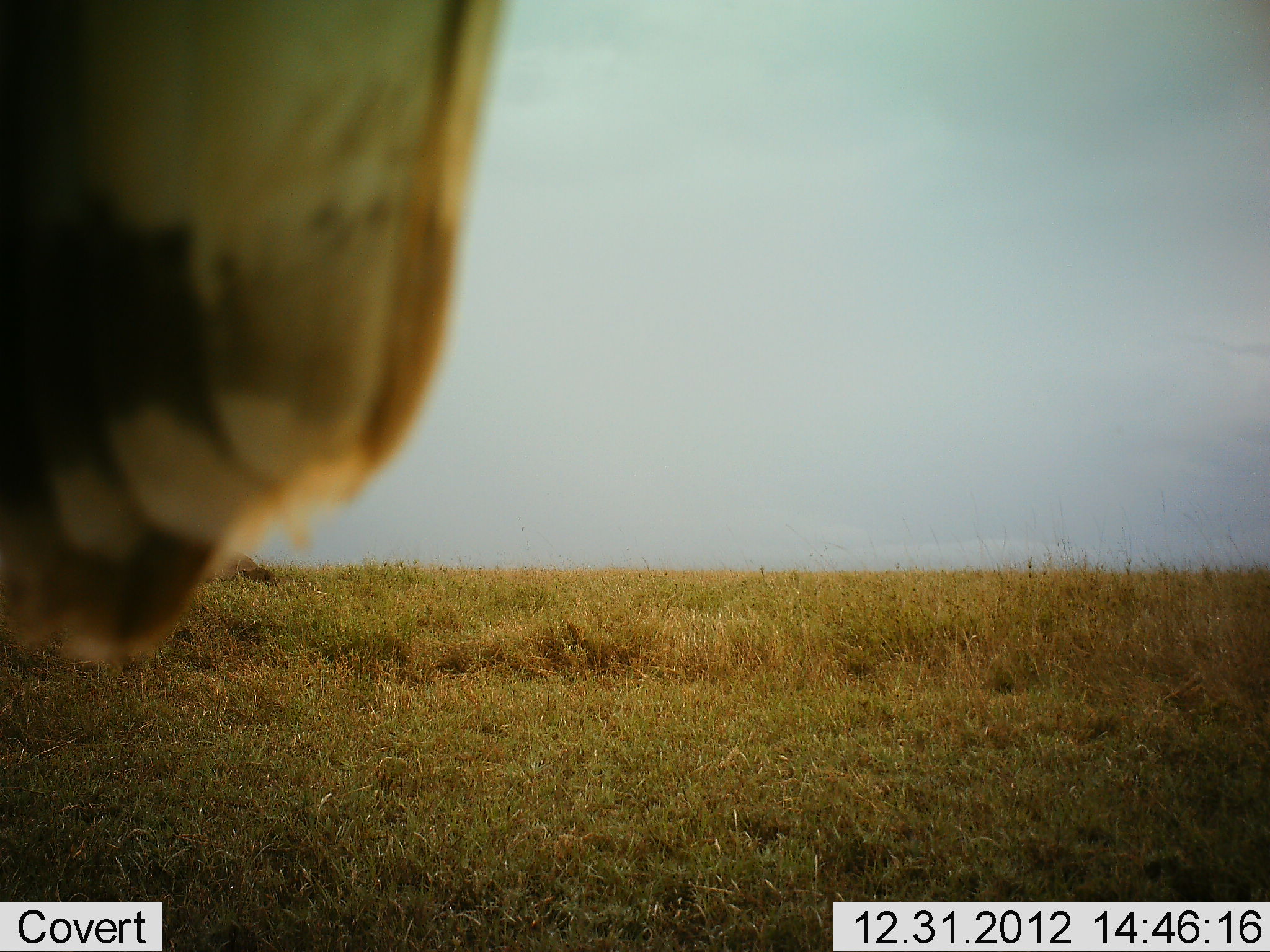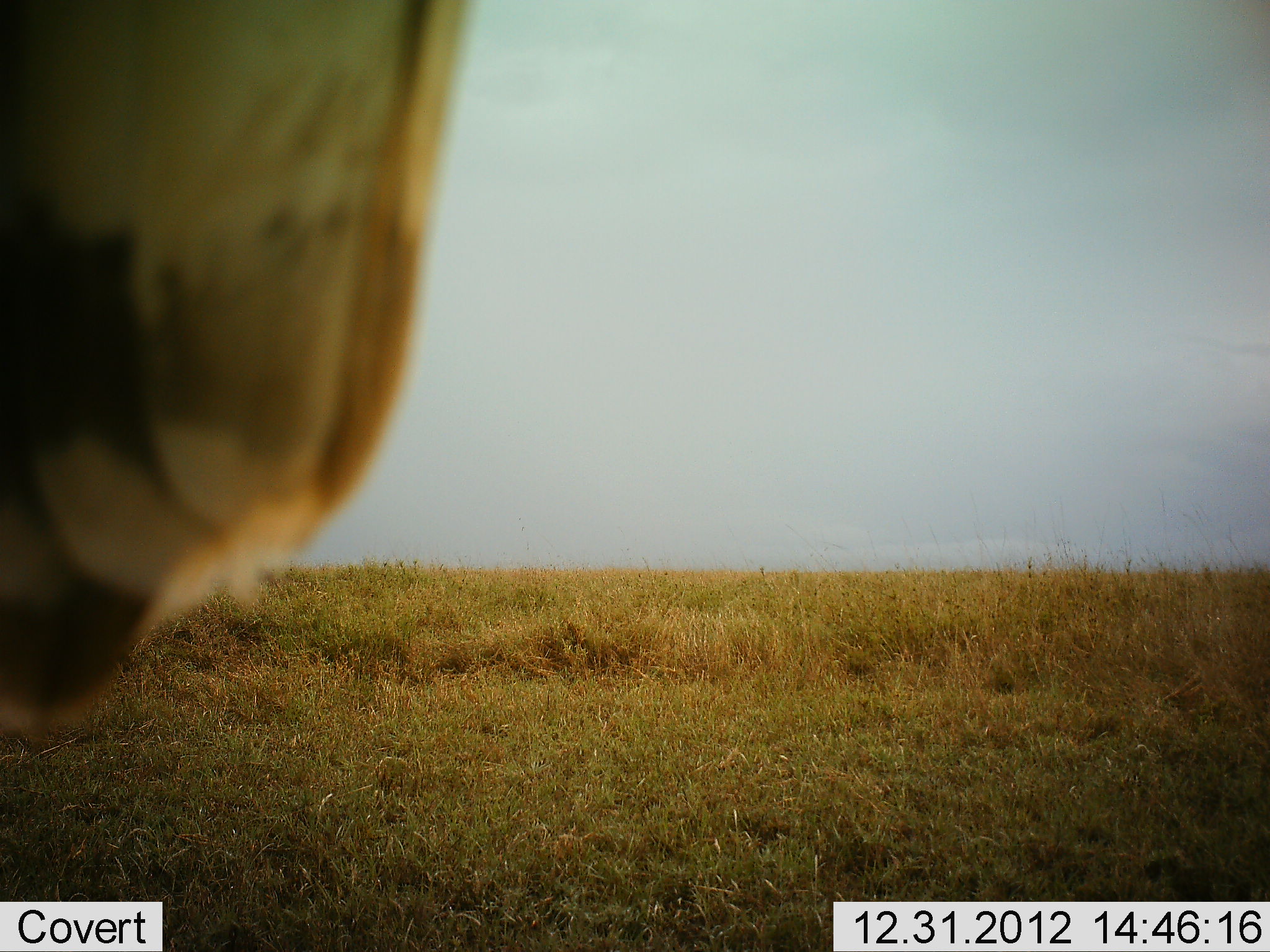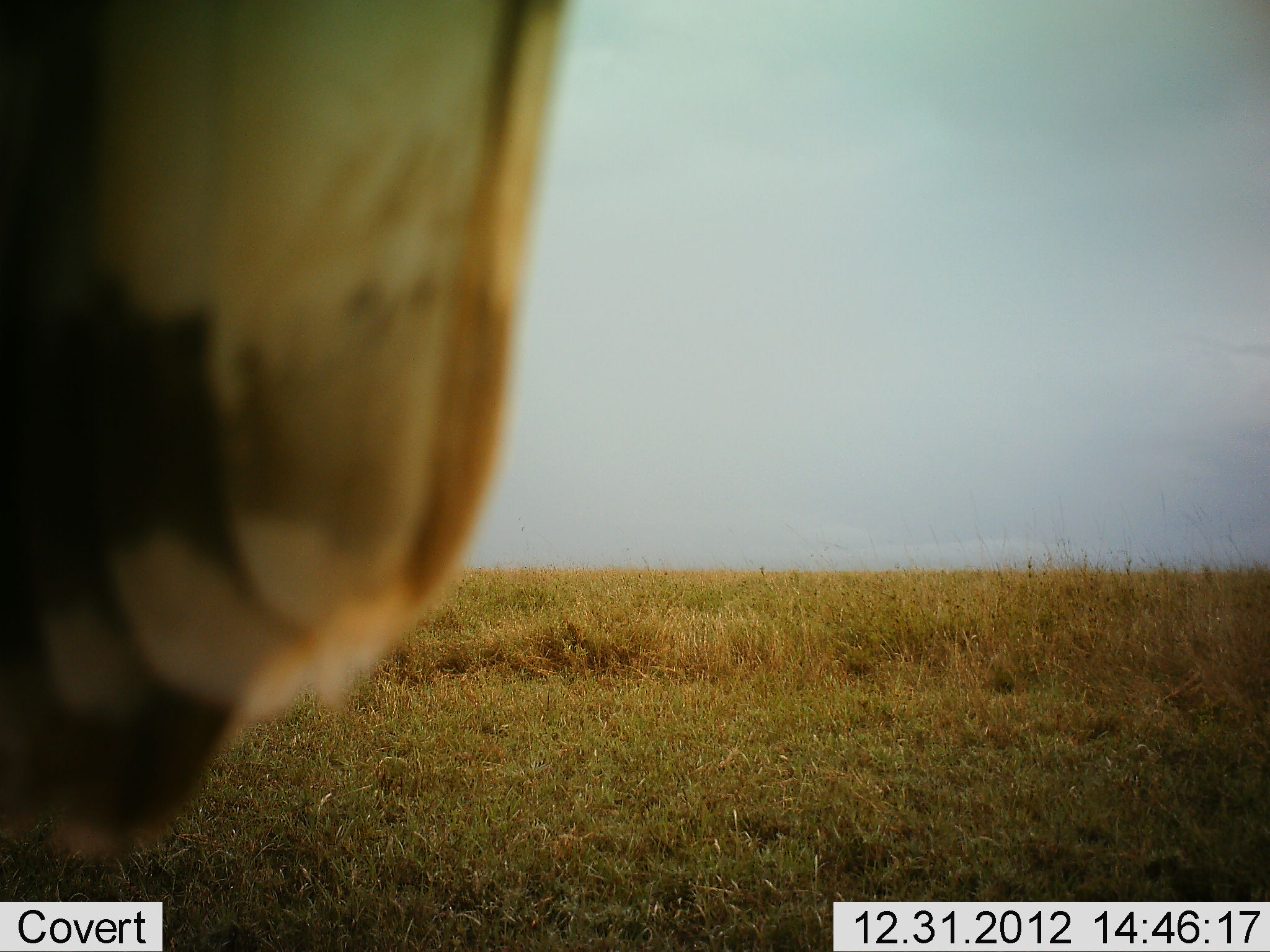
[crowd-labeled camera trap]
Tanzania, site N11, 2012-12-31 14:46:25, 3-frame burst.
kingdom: Animalia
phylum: Chordata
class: Aves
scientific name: Aves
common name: bird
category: otherbird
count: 1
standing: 47%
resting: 47%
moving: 0%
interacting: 7%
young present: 0%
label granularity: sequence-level